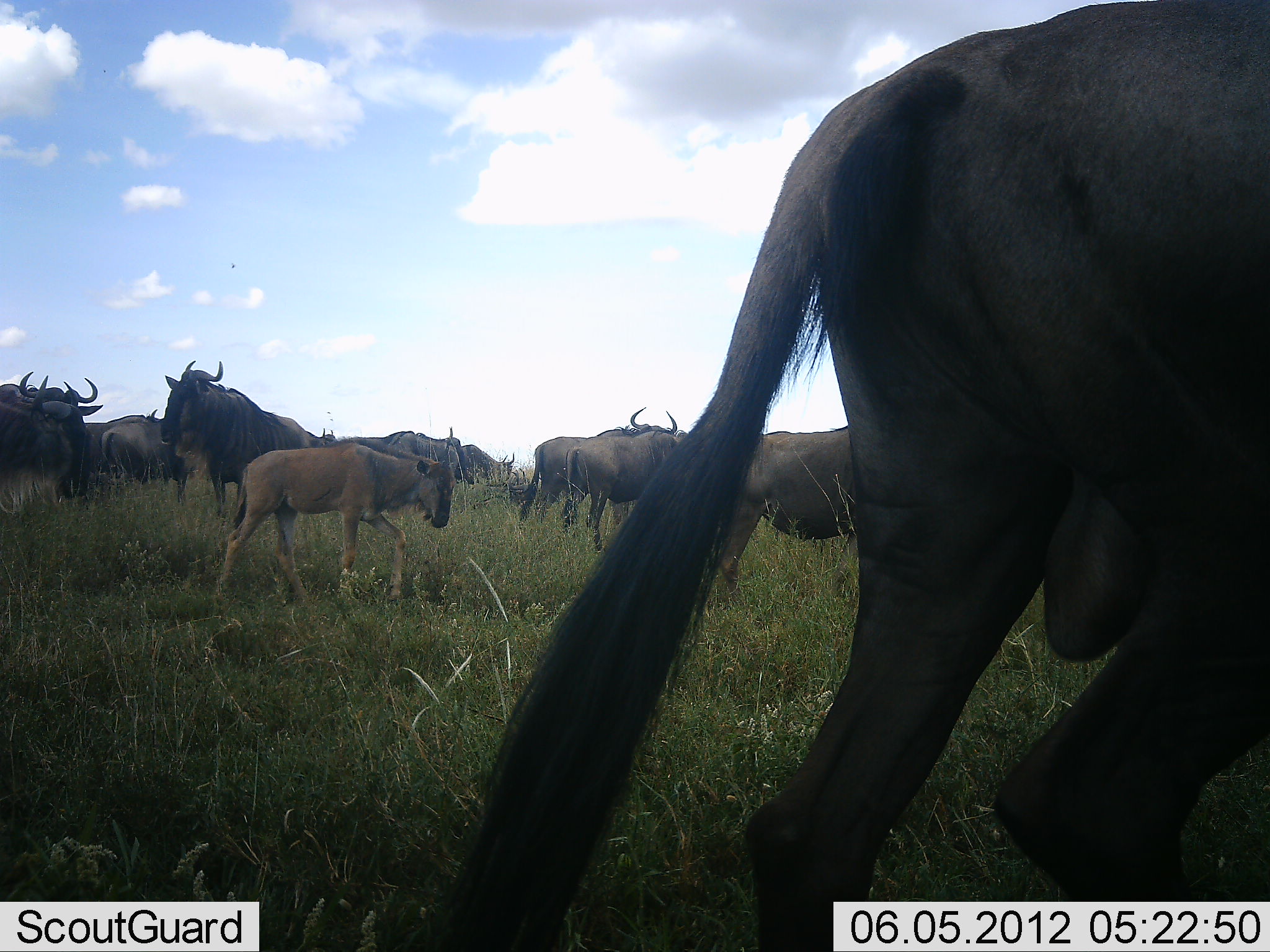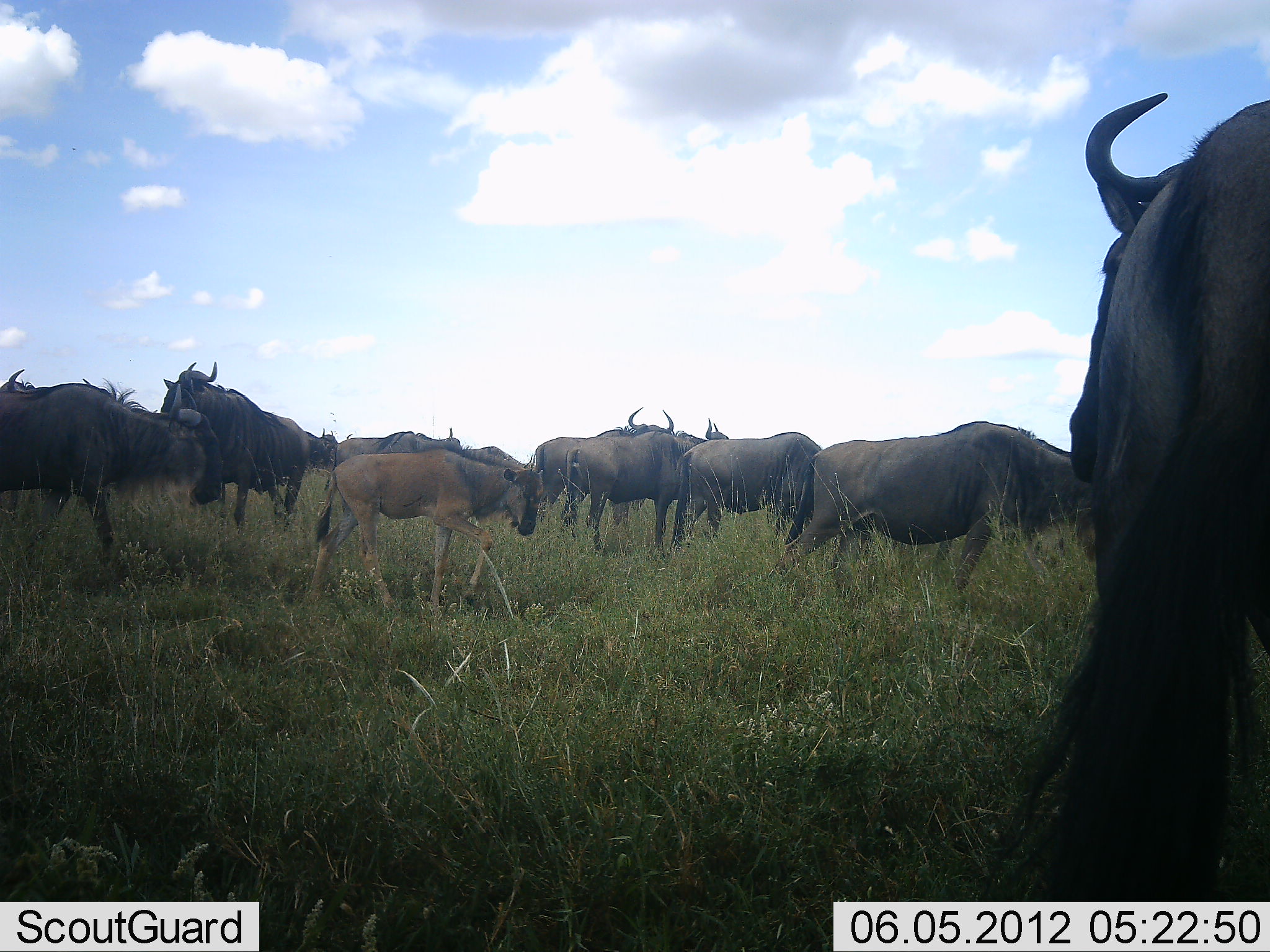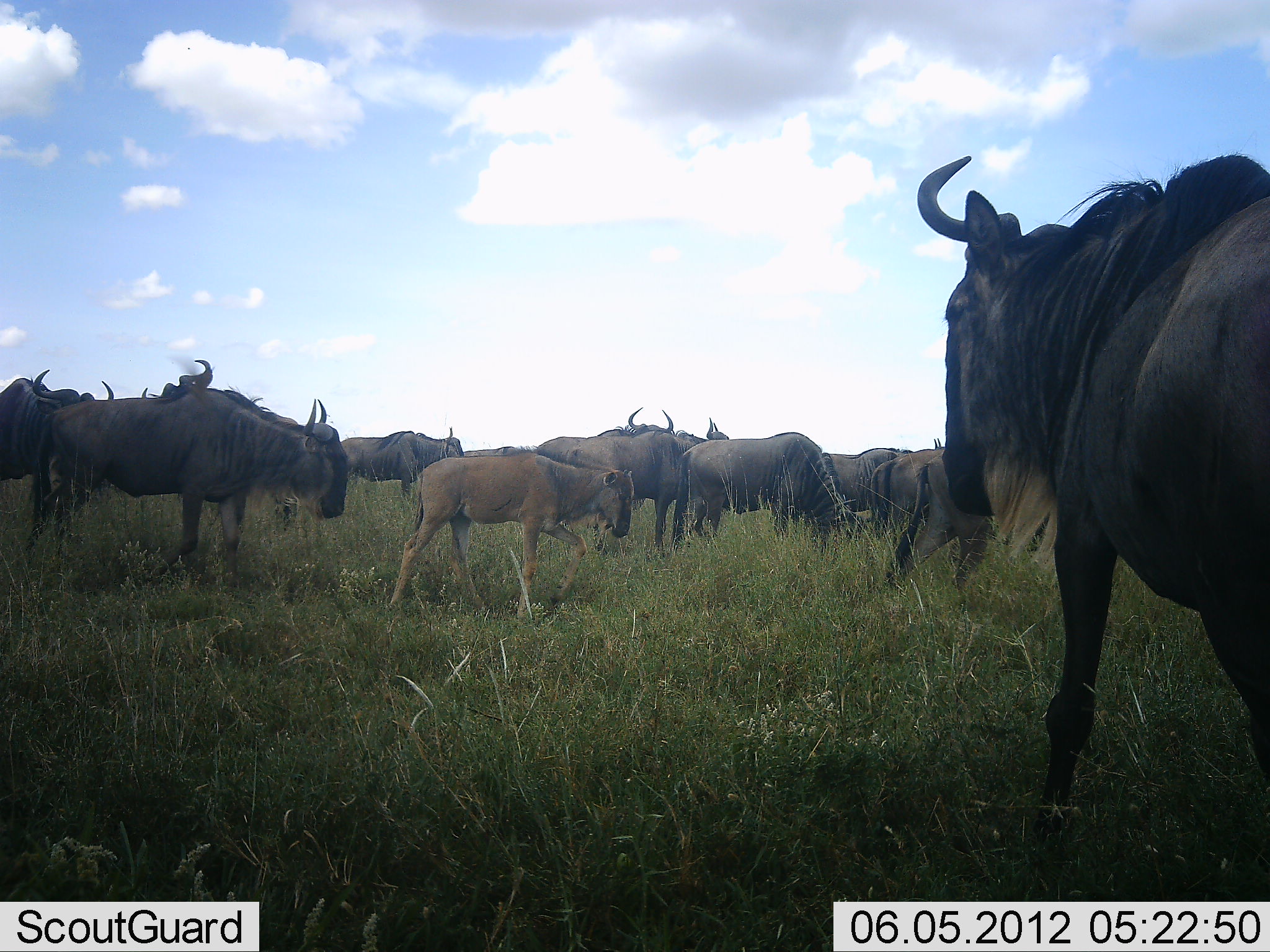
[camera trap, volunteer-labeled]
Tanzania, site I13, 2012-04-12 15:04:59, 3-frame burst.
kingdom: Animalia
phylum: Chordata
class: Mammalia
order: Artiodactyla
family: Bovidae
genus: Connochaetes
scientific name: Connochaetes taurinus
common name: blue wildebeest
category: wildebeest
Wildebeest (blue wildebeest) (Connochaetes taurinus), count 11-50. Behavior (volunteer vote fractions): standing 83%, resting 4%, moving 70%, interacting 0%. Young present (vote fraction): 83%. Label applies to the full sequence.